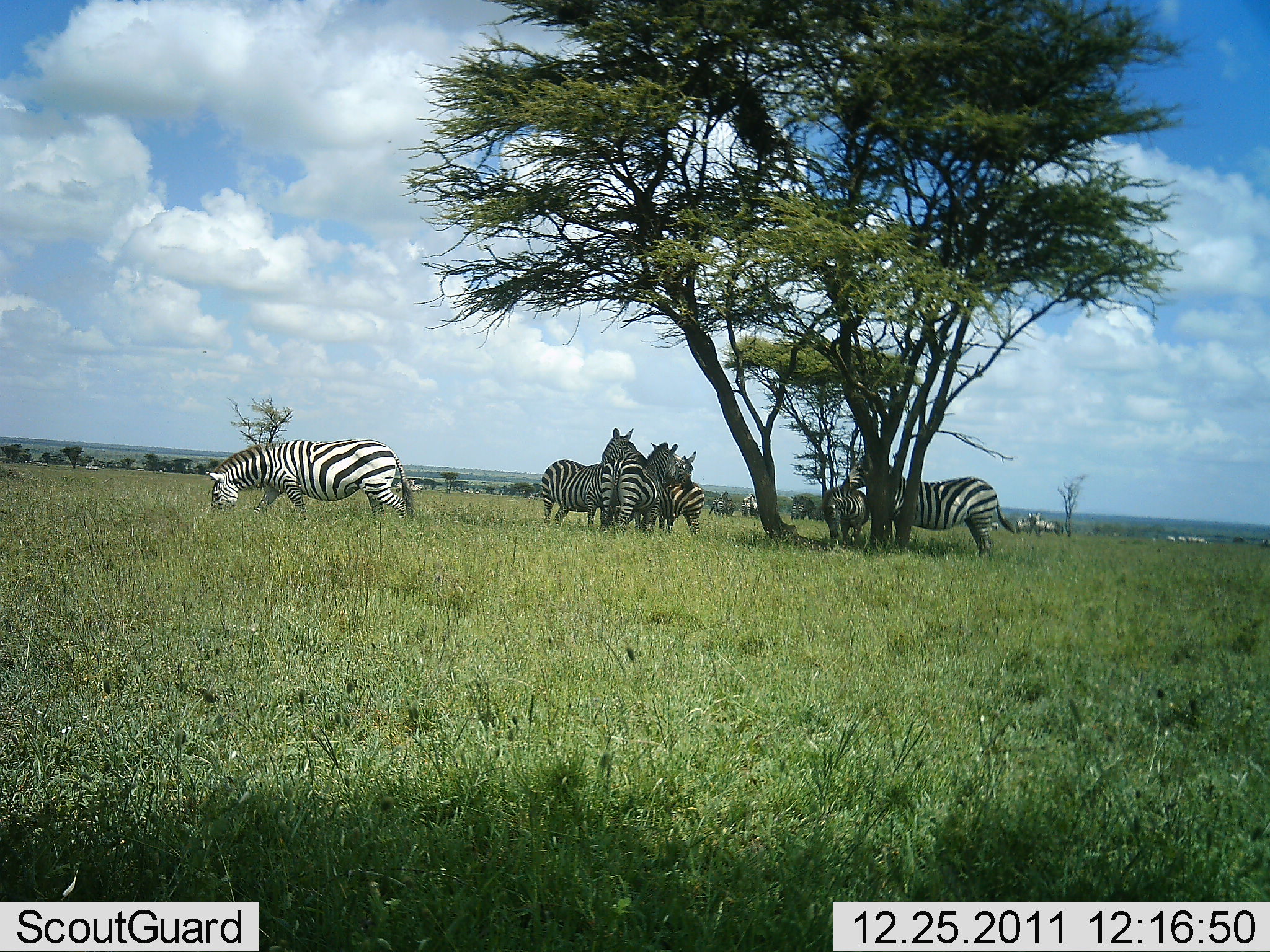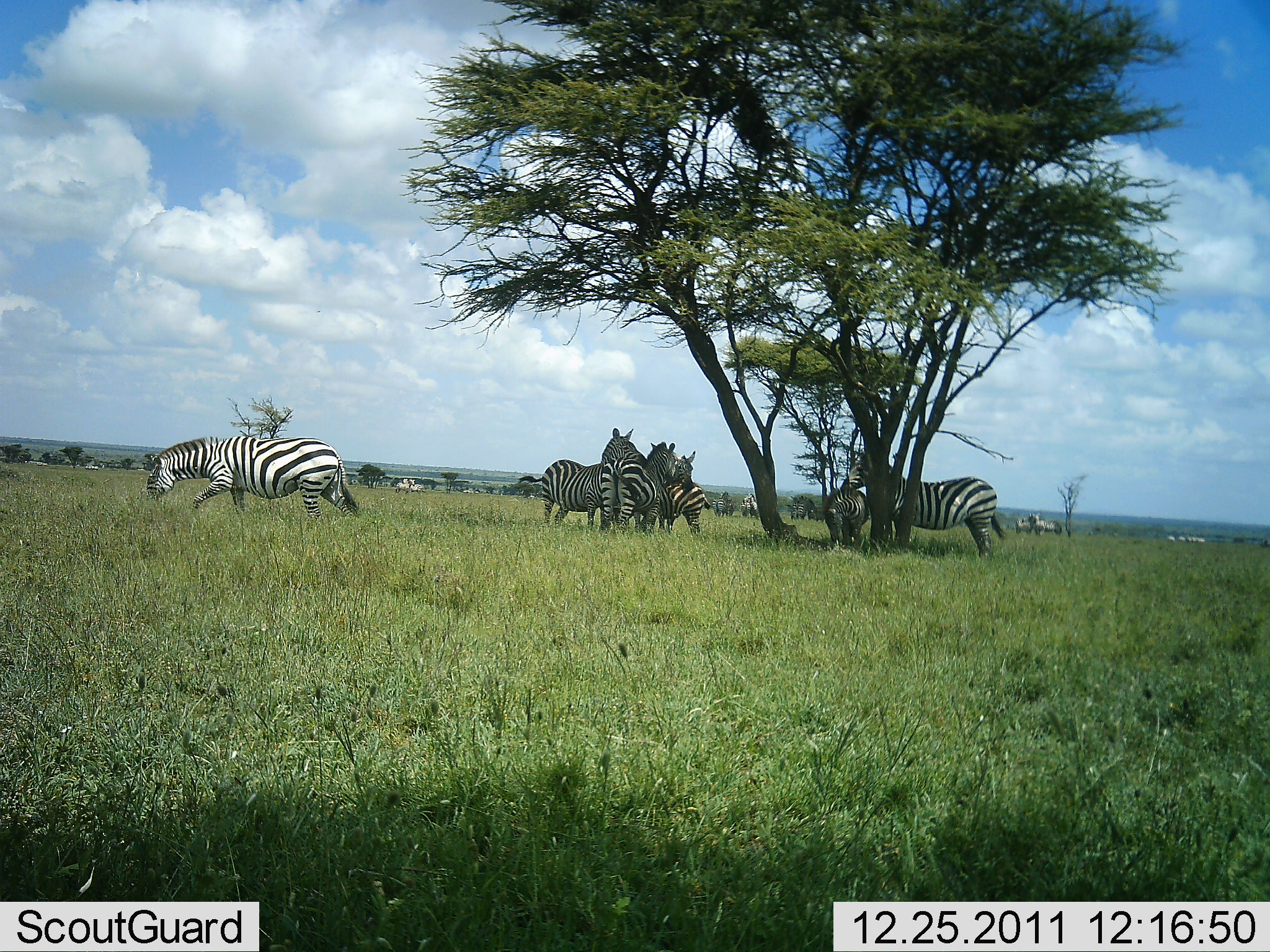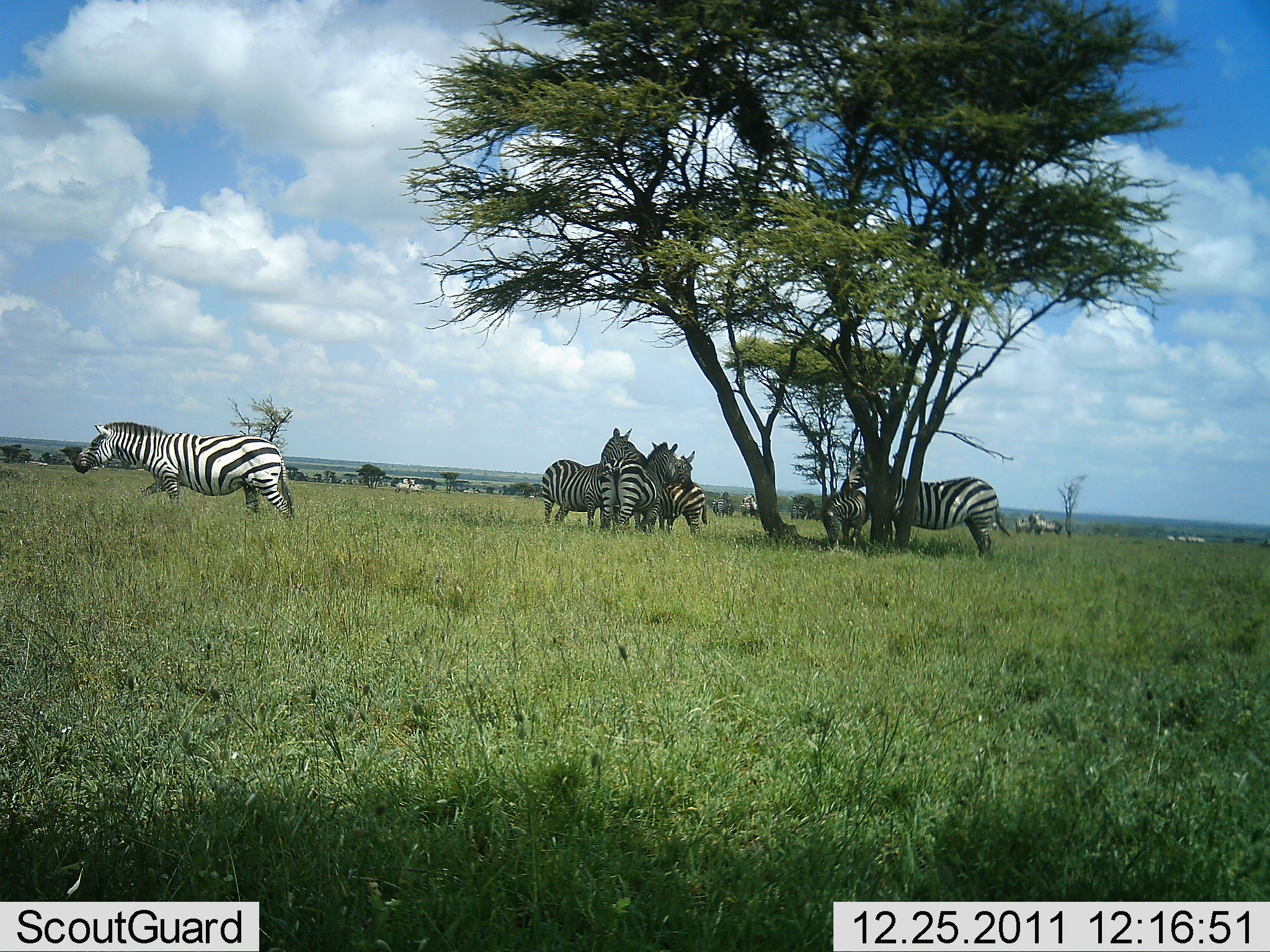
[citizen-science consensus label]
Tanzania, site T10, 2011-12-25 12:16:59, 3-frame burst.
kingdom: Animalia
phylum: Chordata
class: Mammalia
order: Perissodactyla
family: Equidae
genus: Equus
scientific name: Equus quagga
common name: plains zebra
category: zebra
Zebra (plains zebra) (Equus quagga), count 7. Behavior (volunteer vote fractions): standing 79%, resting 29%, moving 29%, interacting 29%. Young present (vote fraction): 0%. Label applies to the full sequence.